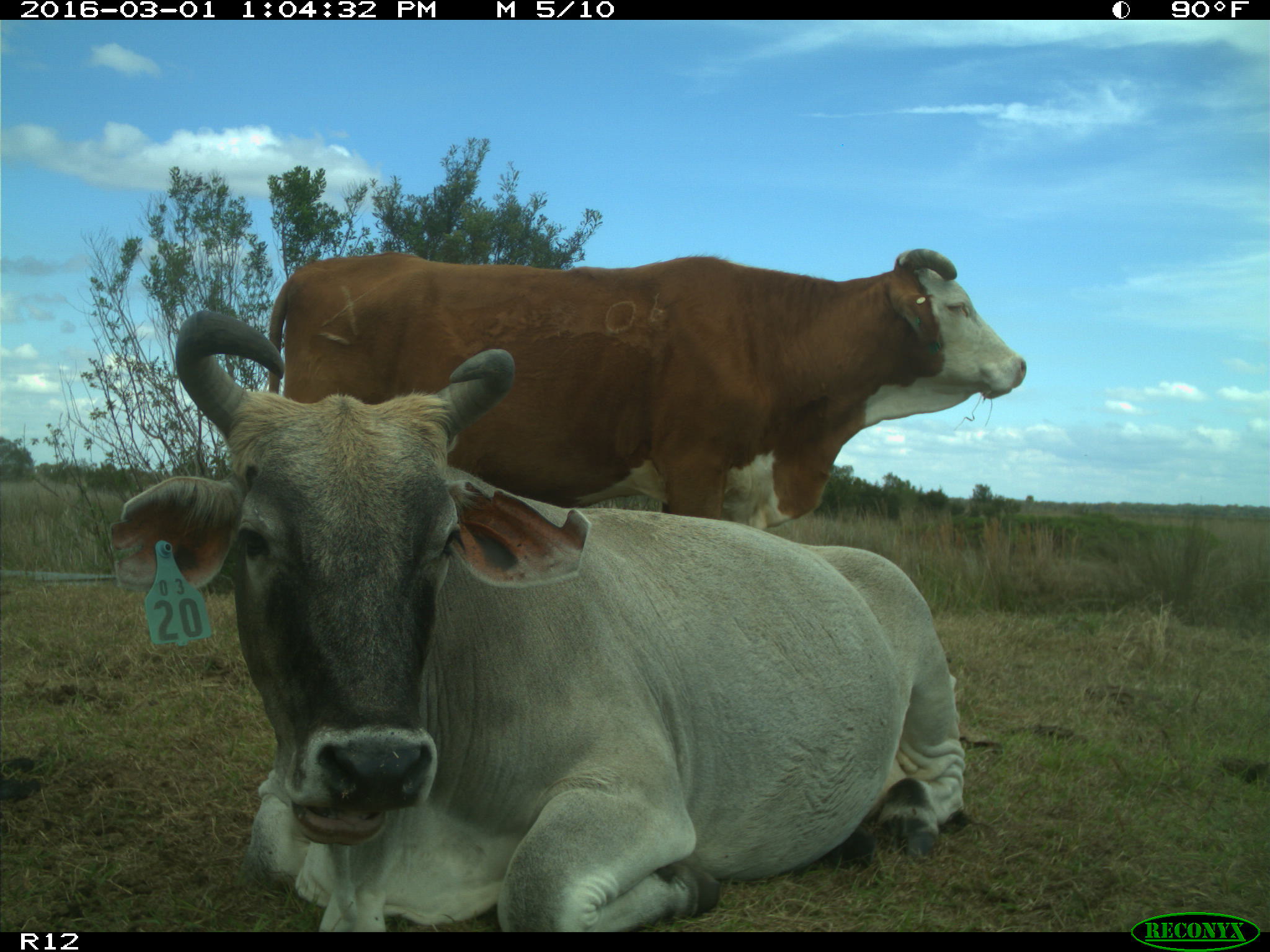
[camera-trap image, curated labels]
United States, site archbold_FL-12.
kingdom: Animalia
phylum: Chordata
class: Mammalia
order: Artiodactyla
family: Bovidae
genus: Bos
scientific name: Bos taurus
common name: domestic cow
Bos taurus (domestic cow).